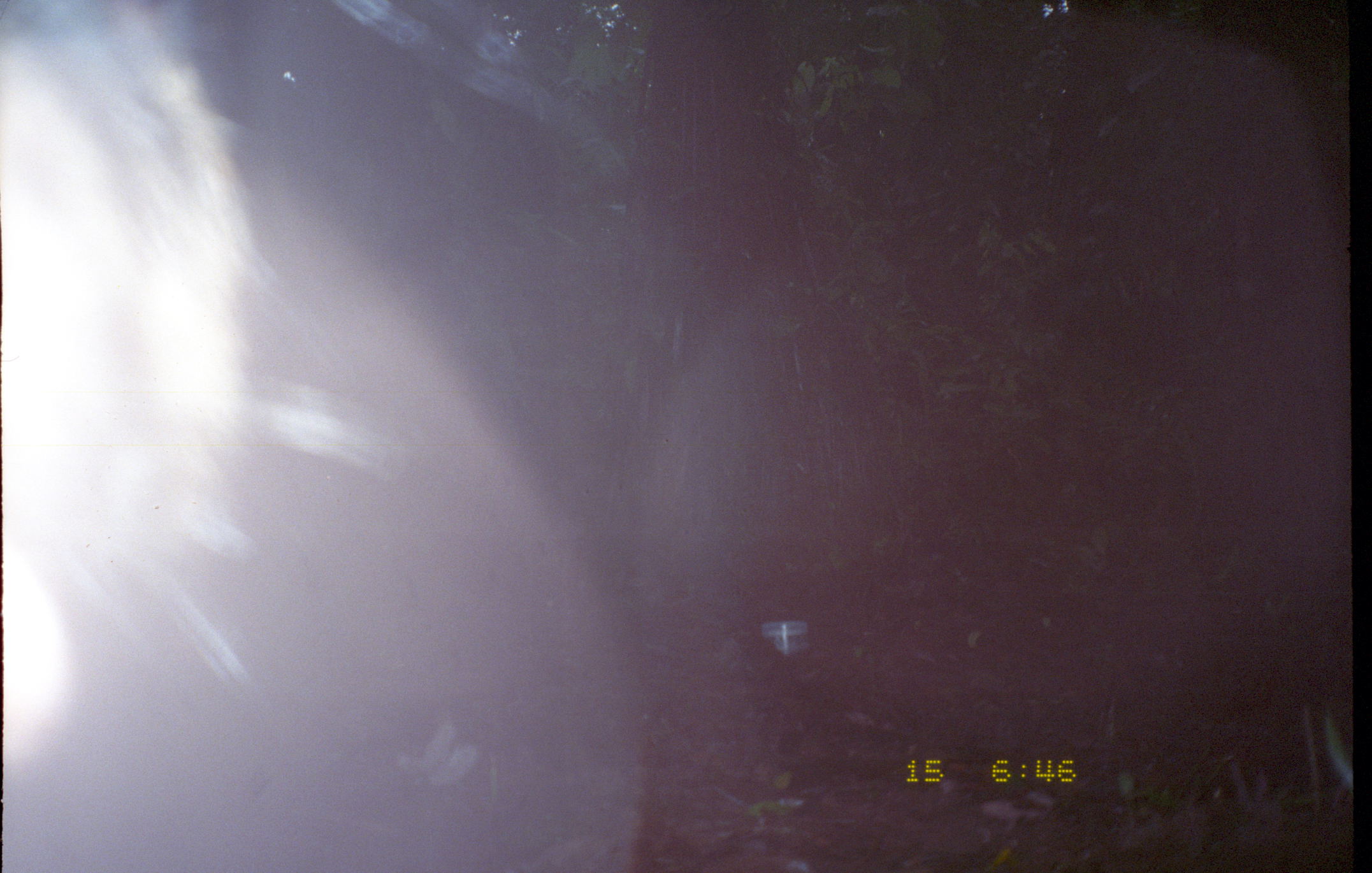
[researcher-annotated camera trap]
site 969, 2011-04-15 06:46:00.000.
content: unidentified animal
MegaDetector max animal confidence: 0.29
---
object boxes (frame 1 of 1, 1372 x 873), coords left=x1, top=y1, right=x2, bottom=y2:
unknown: left=0, top=0, right=397, bottom=791